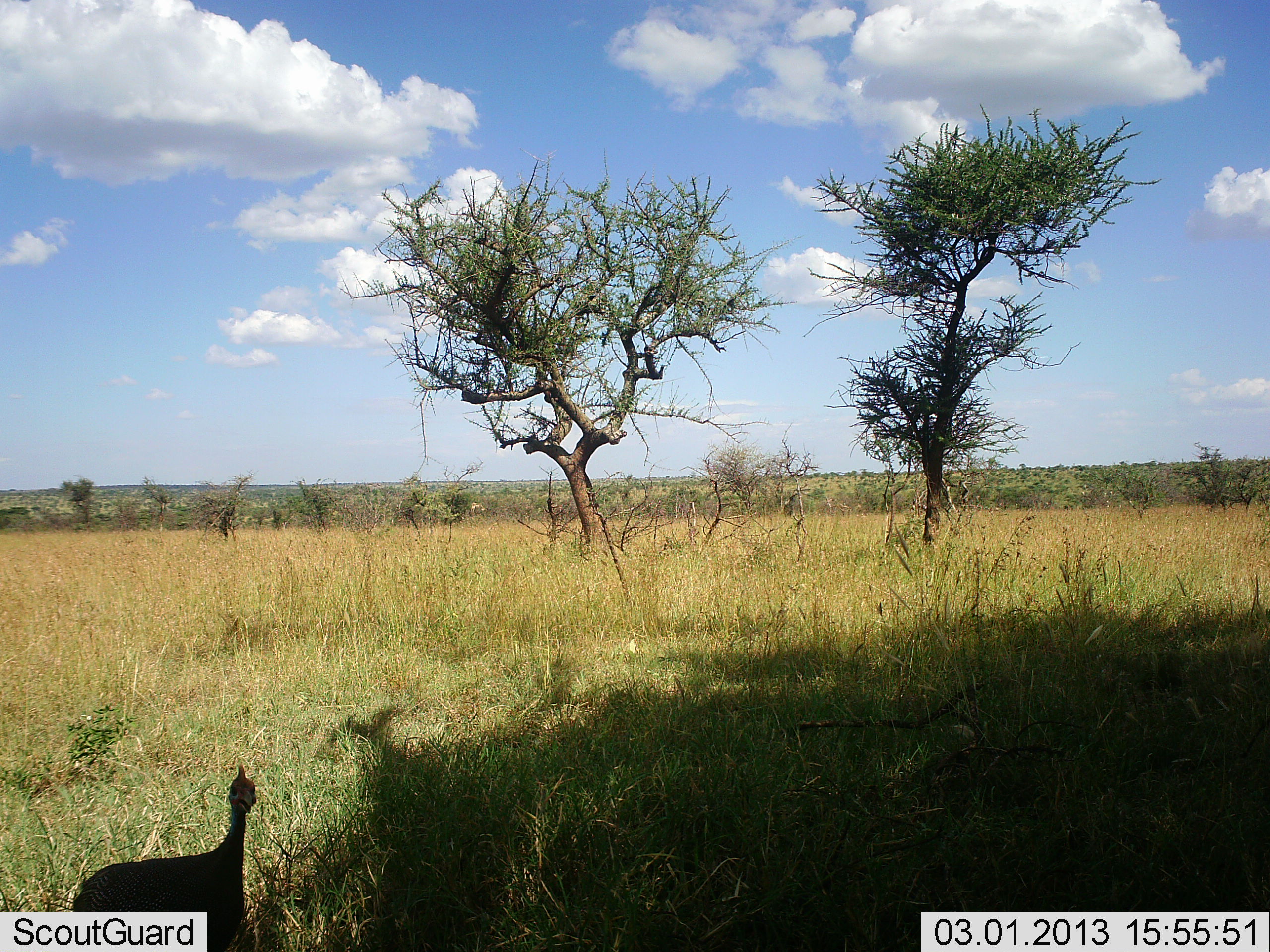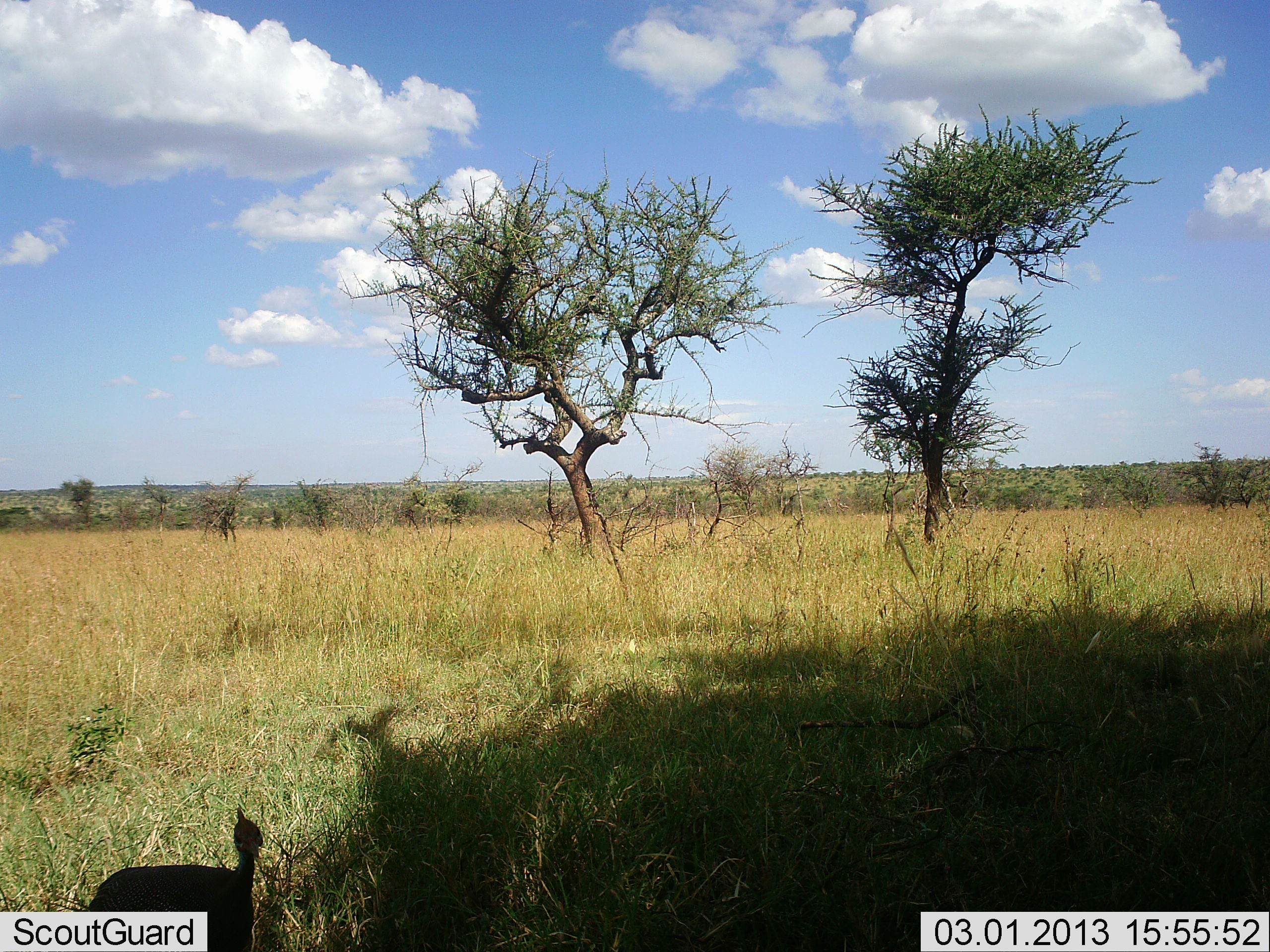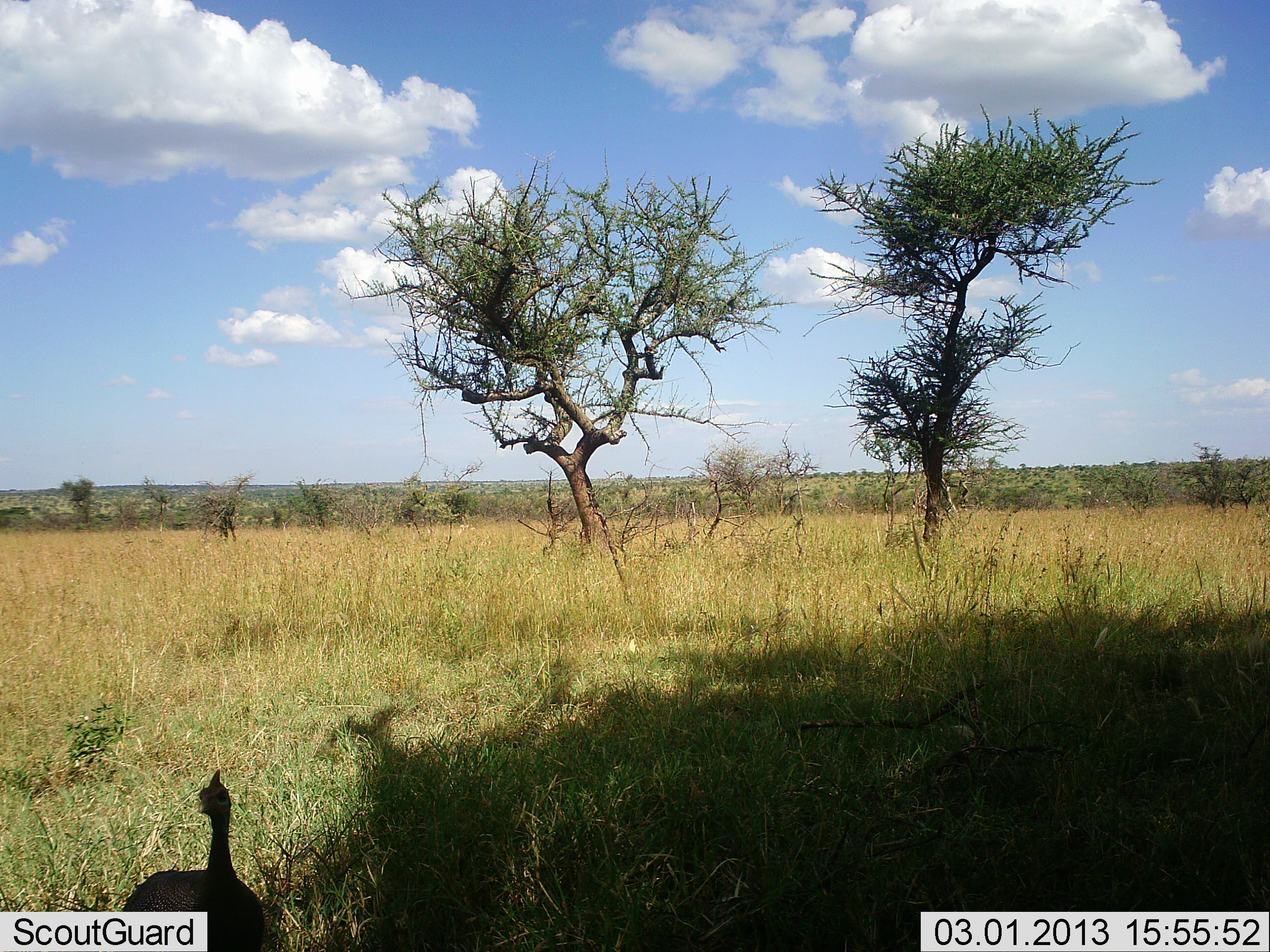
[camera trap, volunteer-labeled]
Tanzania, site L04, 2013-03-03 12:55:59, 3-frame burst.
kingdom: Animalia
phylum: Chordata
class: Aves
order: Galliformes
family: Numididae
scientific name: Numididae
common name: guinea fowl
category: guineafowl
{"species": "guineafowl (guinea fowl) (Numididae)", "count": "1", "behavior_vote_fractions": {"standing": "71%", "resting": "5%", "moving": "24%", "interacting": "0%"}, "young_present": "0%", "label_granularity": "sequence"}